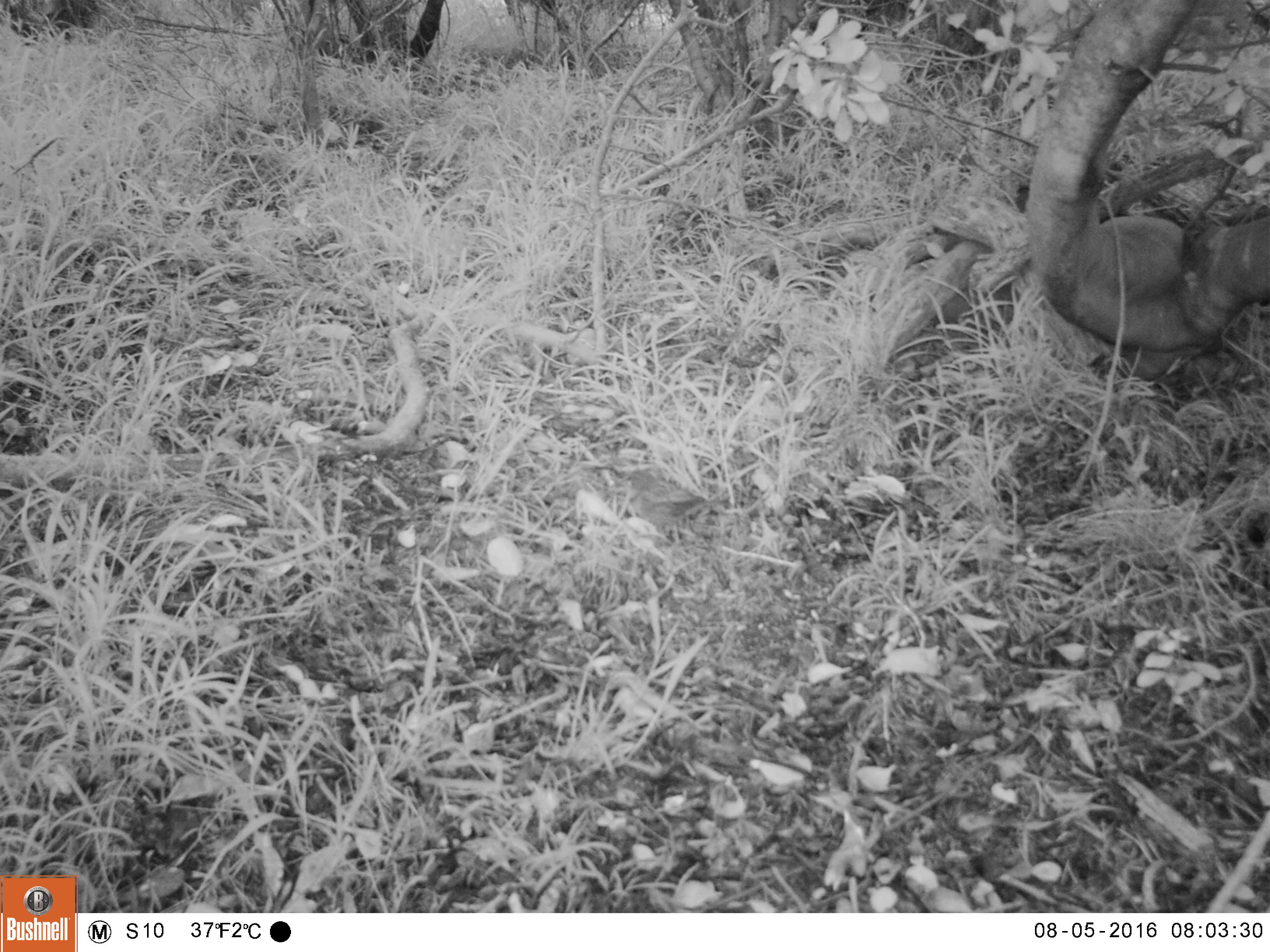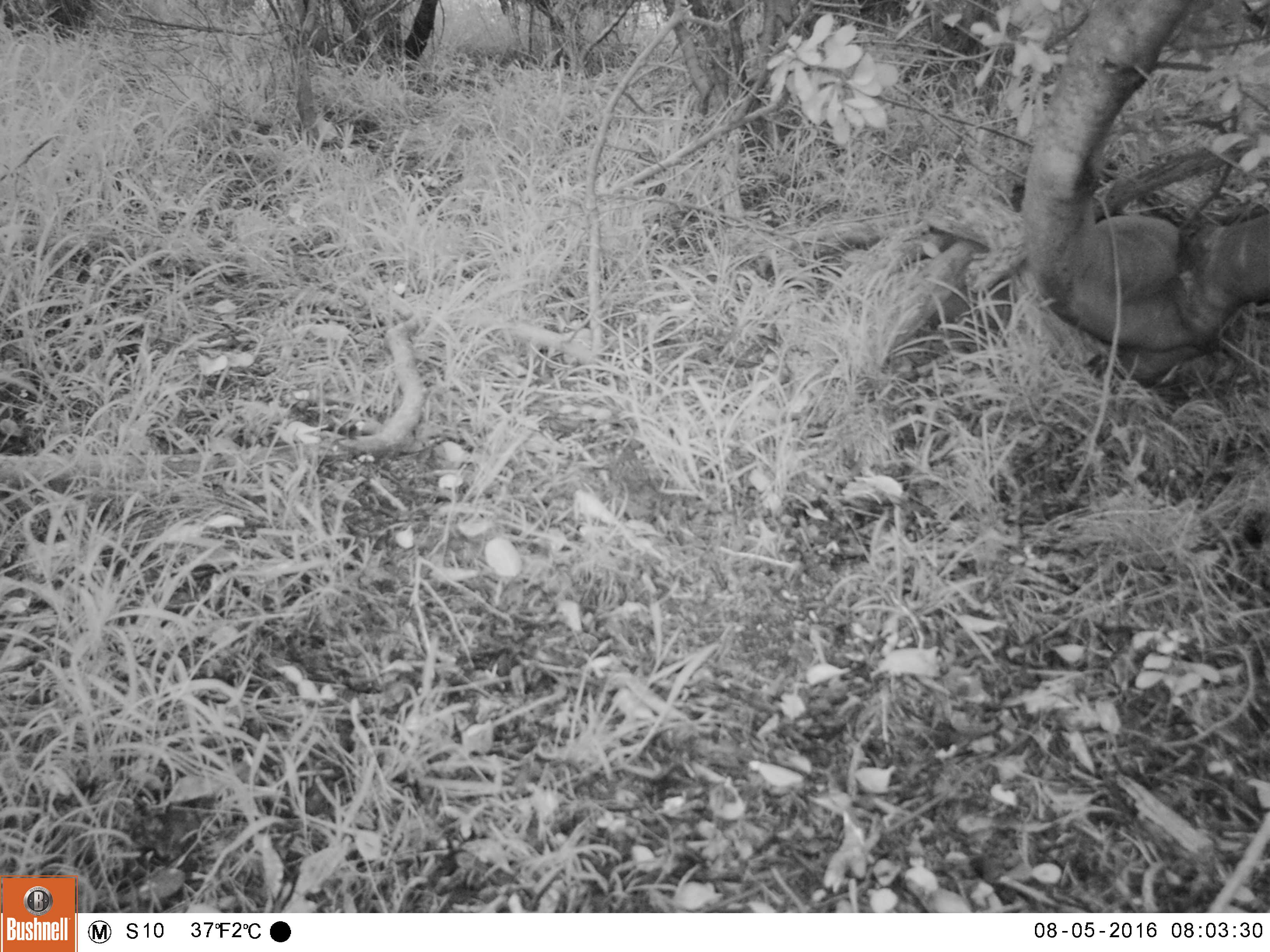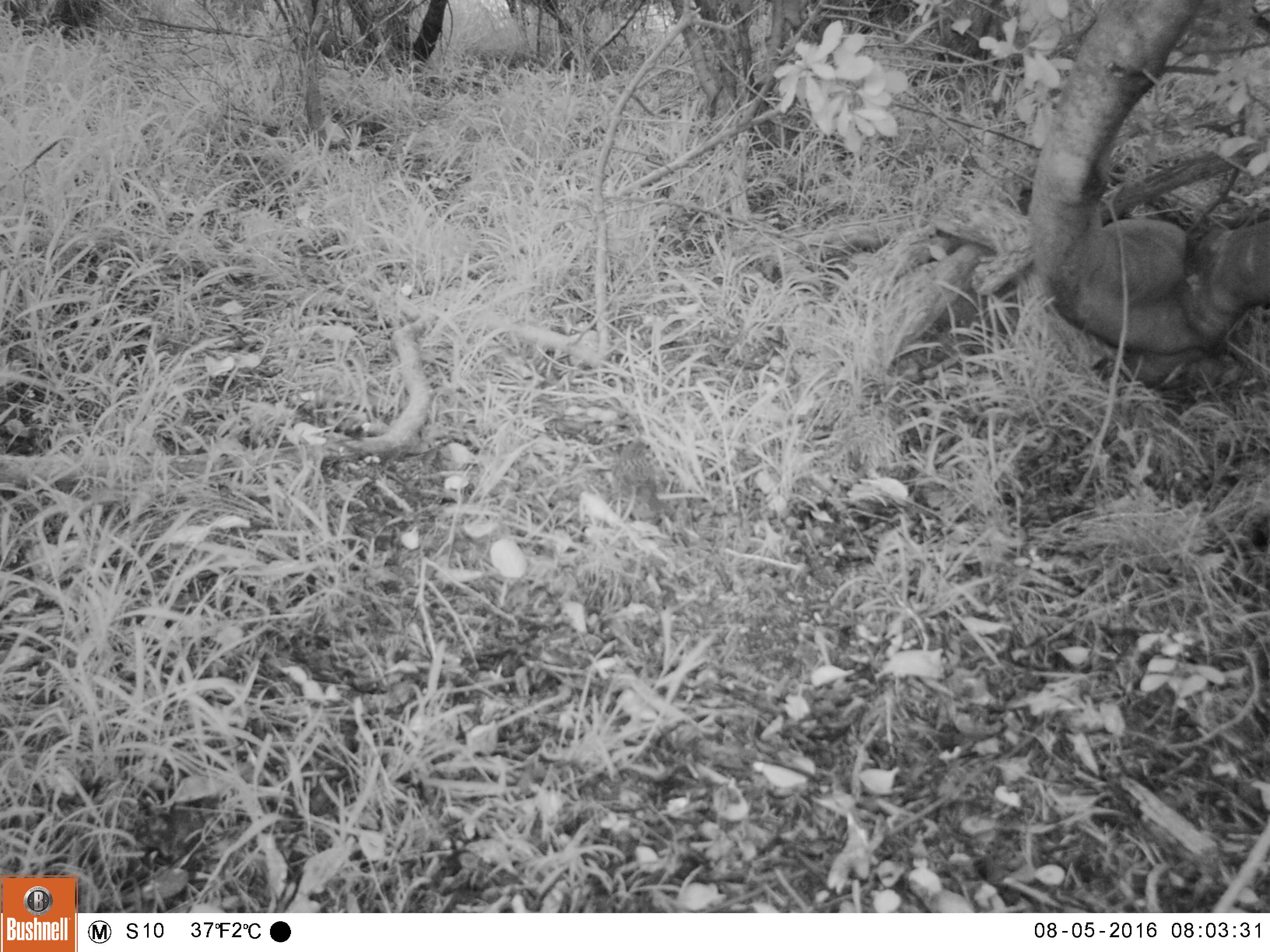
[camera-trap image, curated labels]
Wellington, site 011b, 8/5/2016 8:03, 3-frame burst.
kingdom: Animalia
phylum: Chordata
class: Aves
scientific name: Aves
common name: bird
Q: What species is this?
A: Bird (Aves).